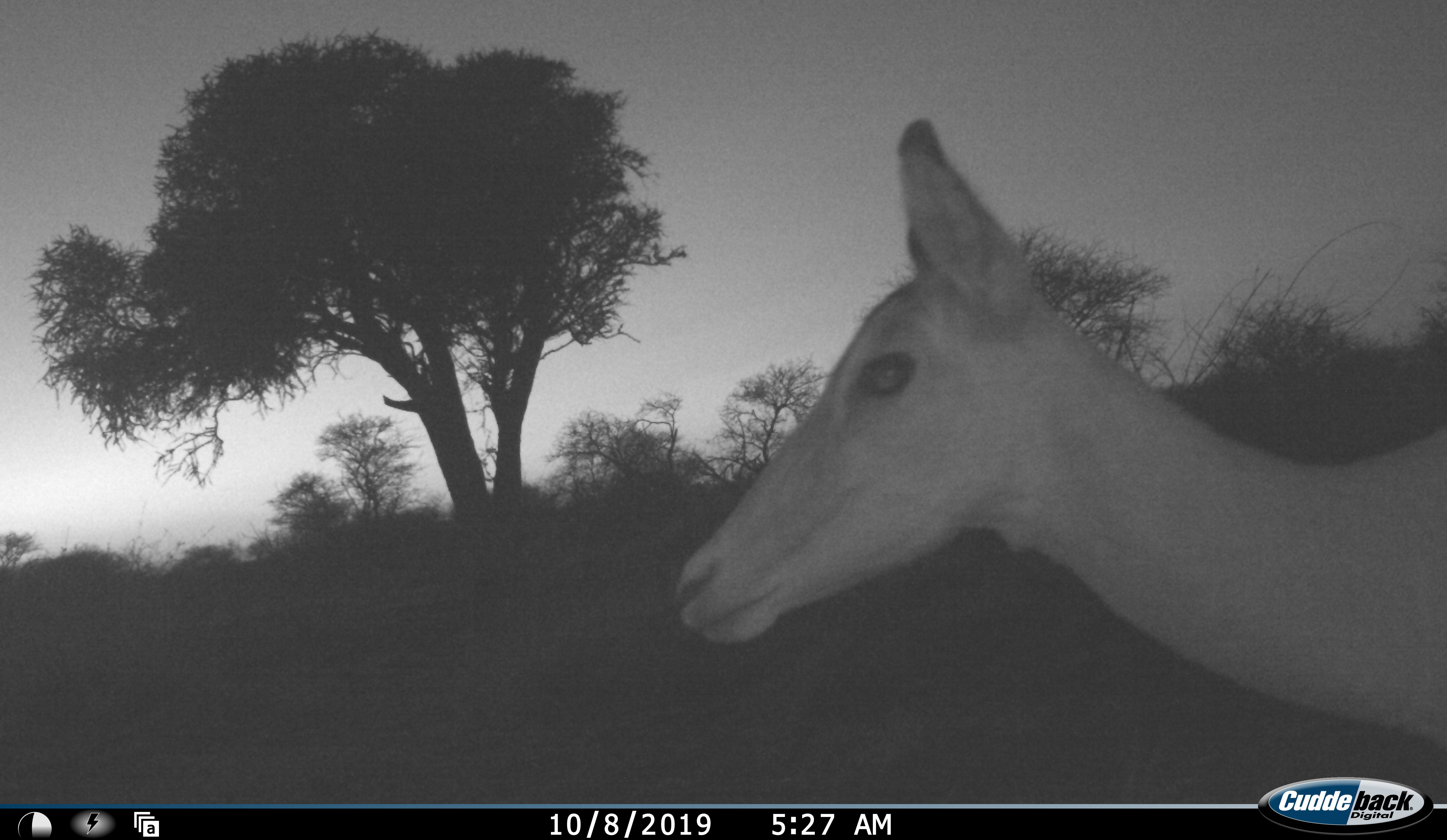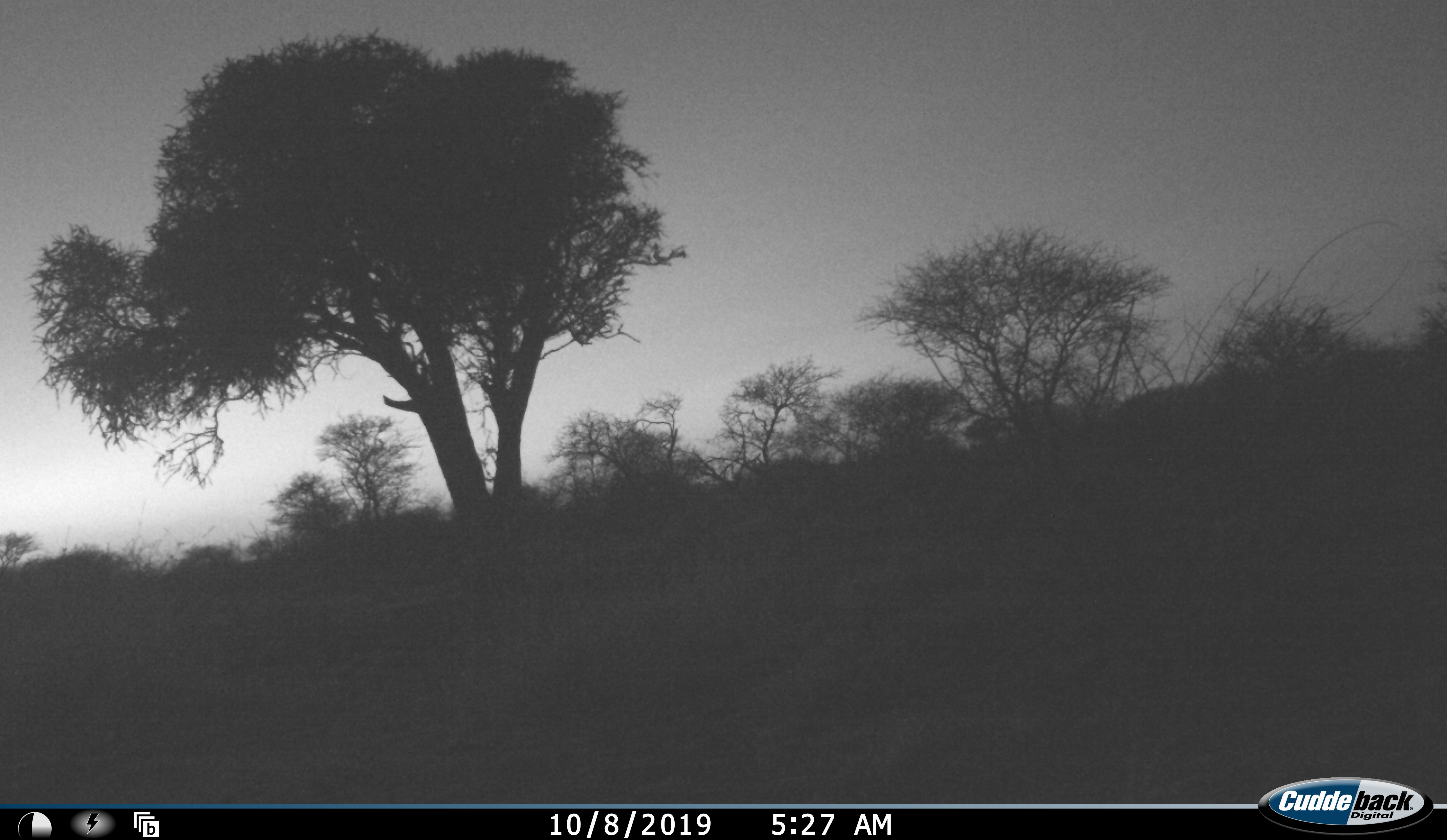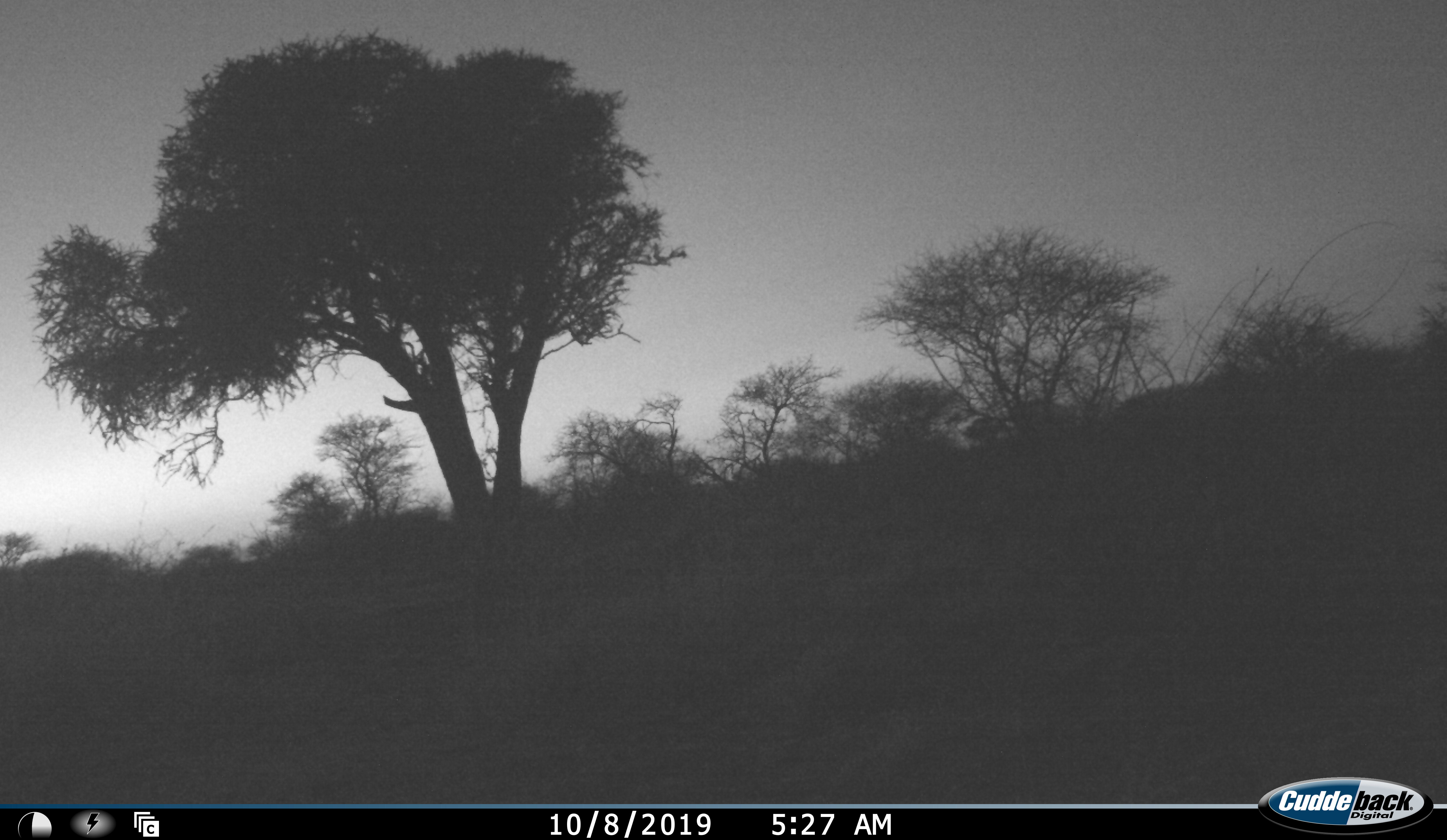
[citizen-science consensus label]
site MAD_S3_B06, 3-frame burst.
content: unidentified animal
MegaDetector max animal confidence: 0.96